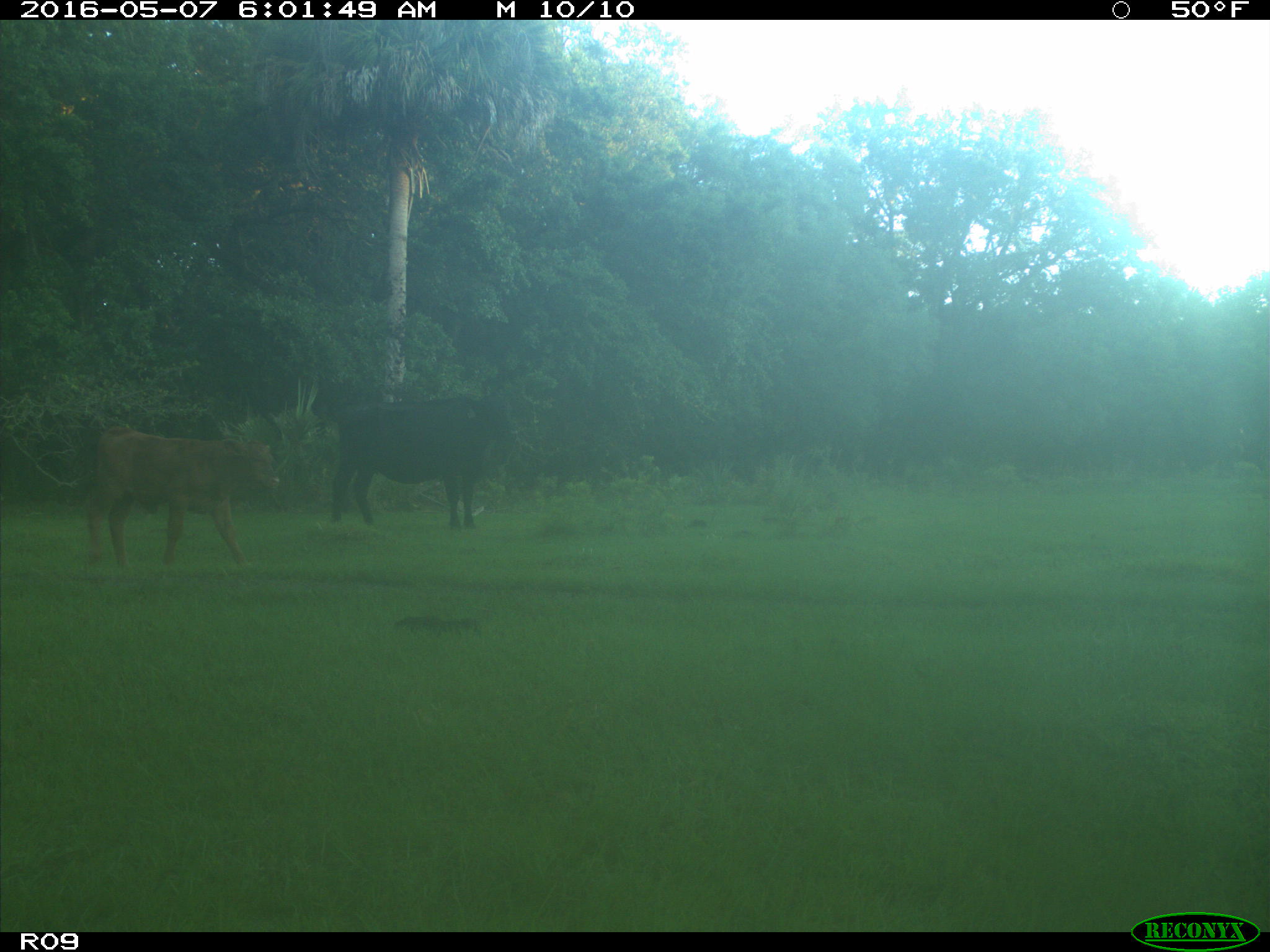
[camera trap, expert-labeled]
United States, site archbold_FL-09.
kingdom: Animalia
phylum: Chordata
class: Mammalia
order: Artiodactyla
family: Bovidae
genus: Bos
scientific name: Bos taurus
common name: domestic cow